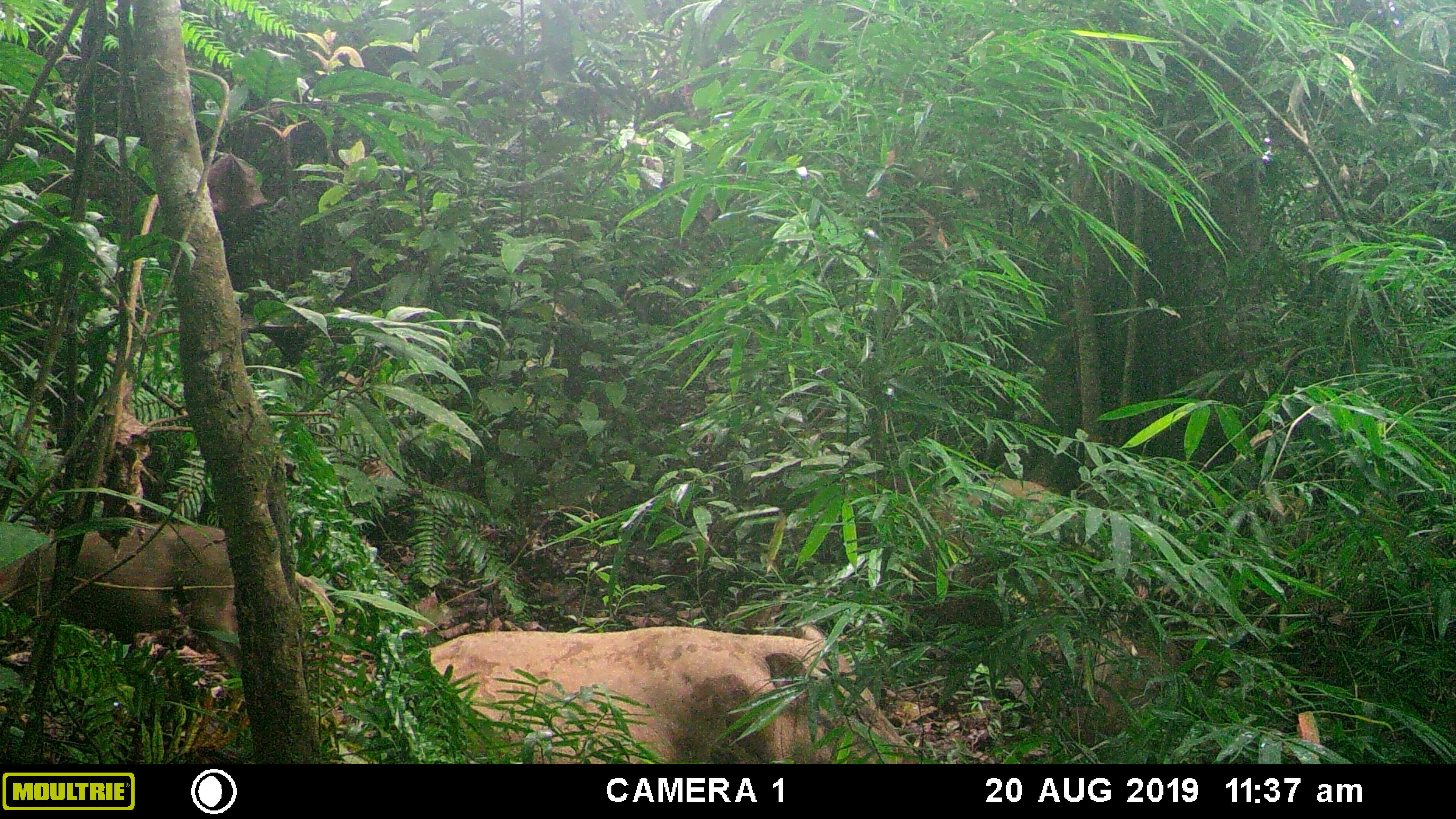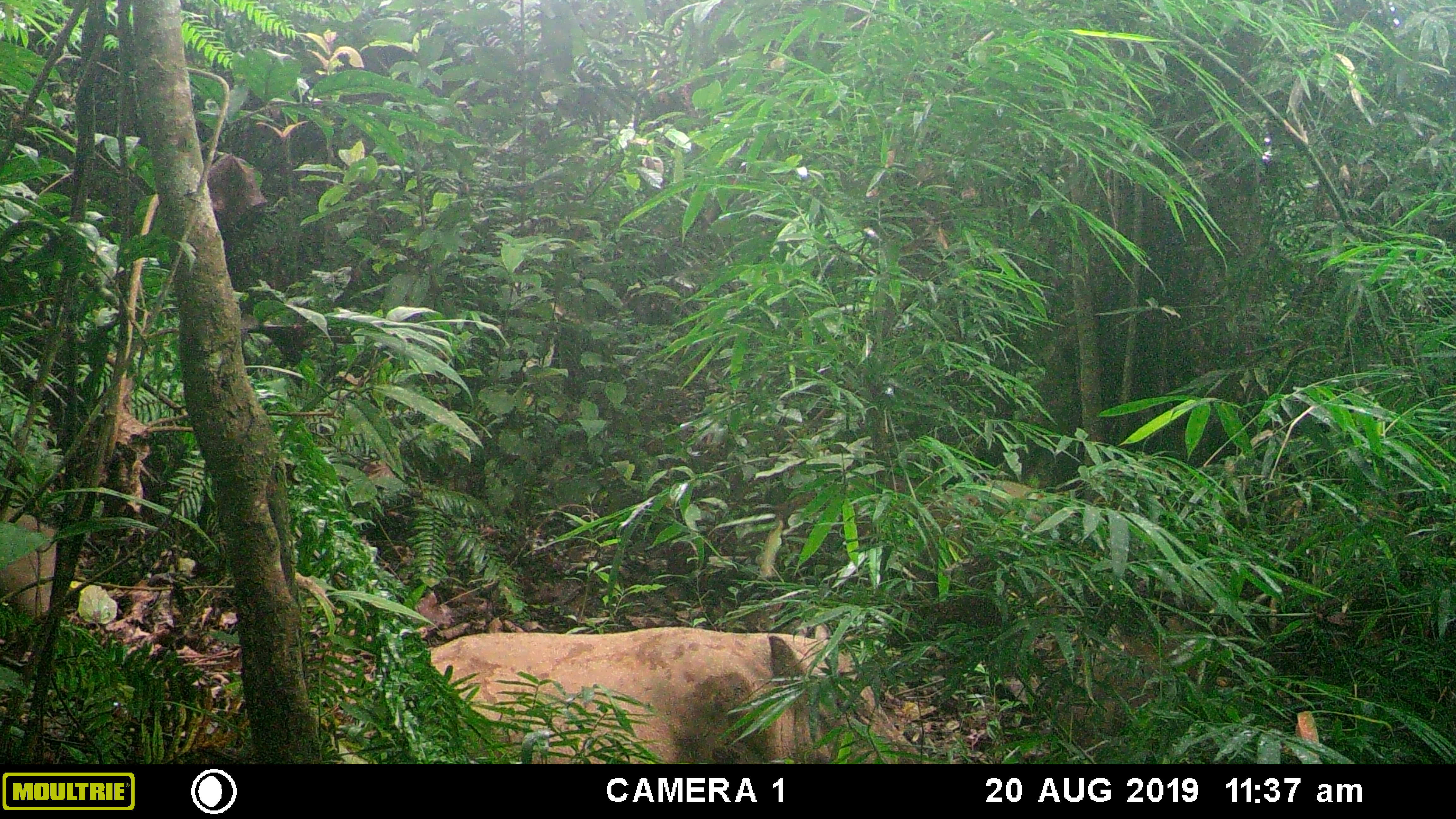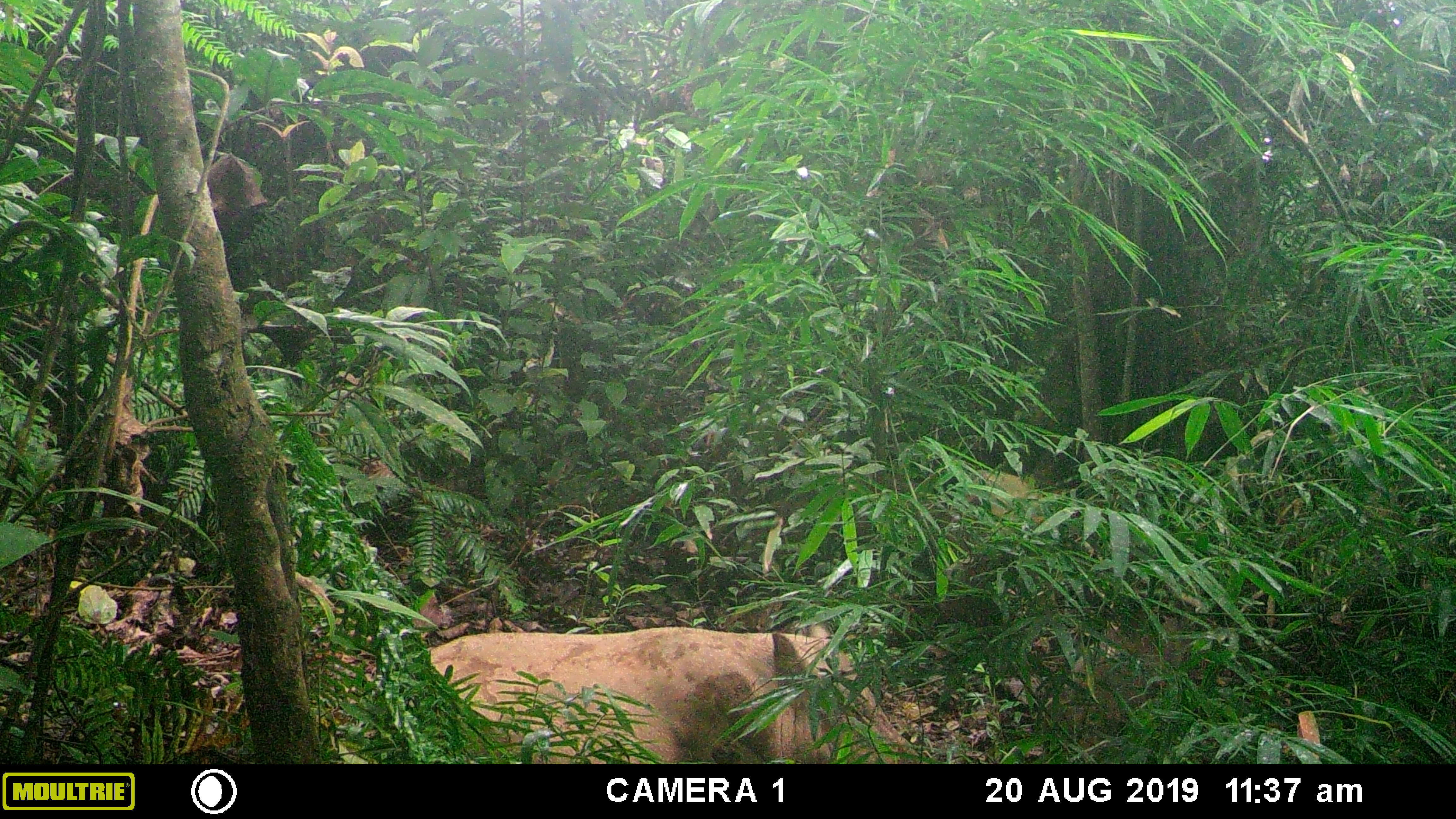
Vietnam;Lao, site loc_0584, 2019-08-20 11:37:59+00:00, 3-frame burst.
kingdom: Animalia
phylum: Chordata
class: Mammalia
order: Artiodactyla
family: Suidae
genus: Sus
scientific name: Sus scrofa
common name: eurasian wild pig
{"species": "eurasian wild pig (Sus scrofa)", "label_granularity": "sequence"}